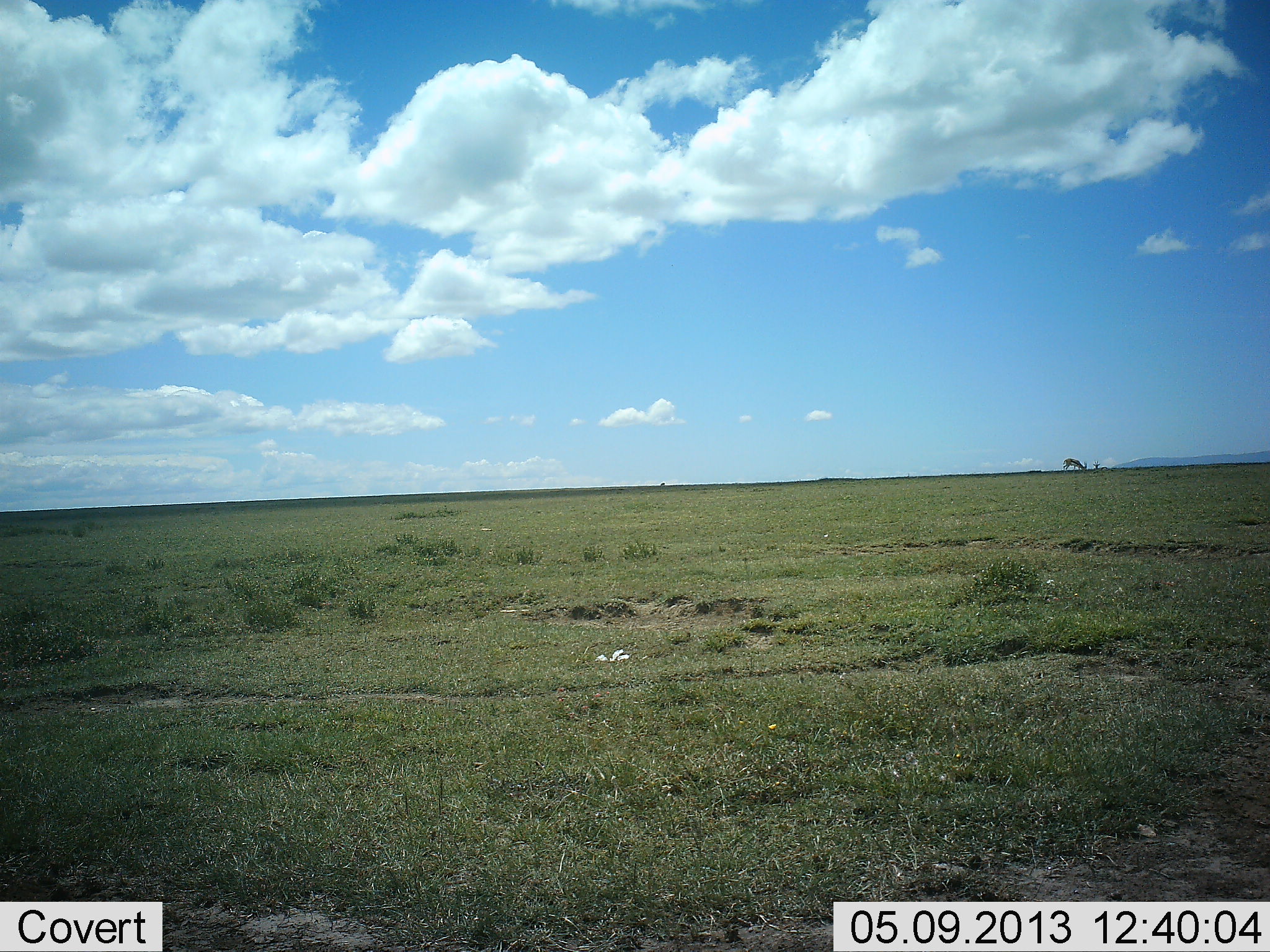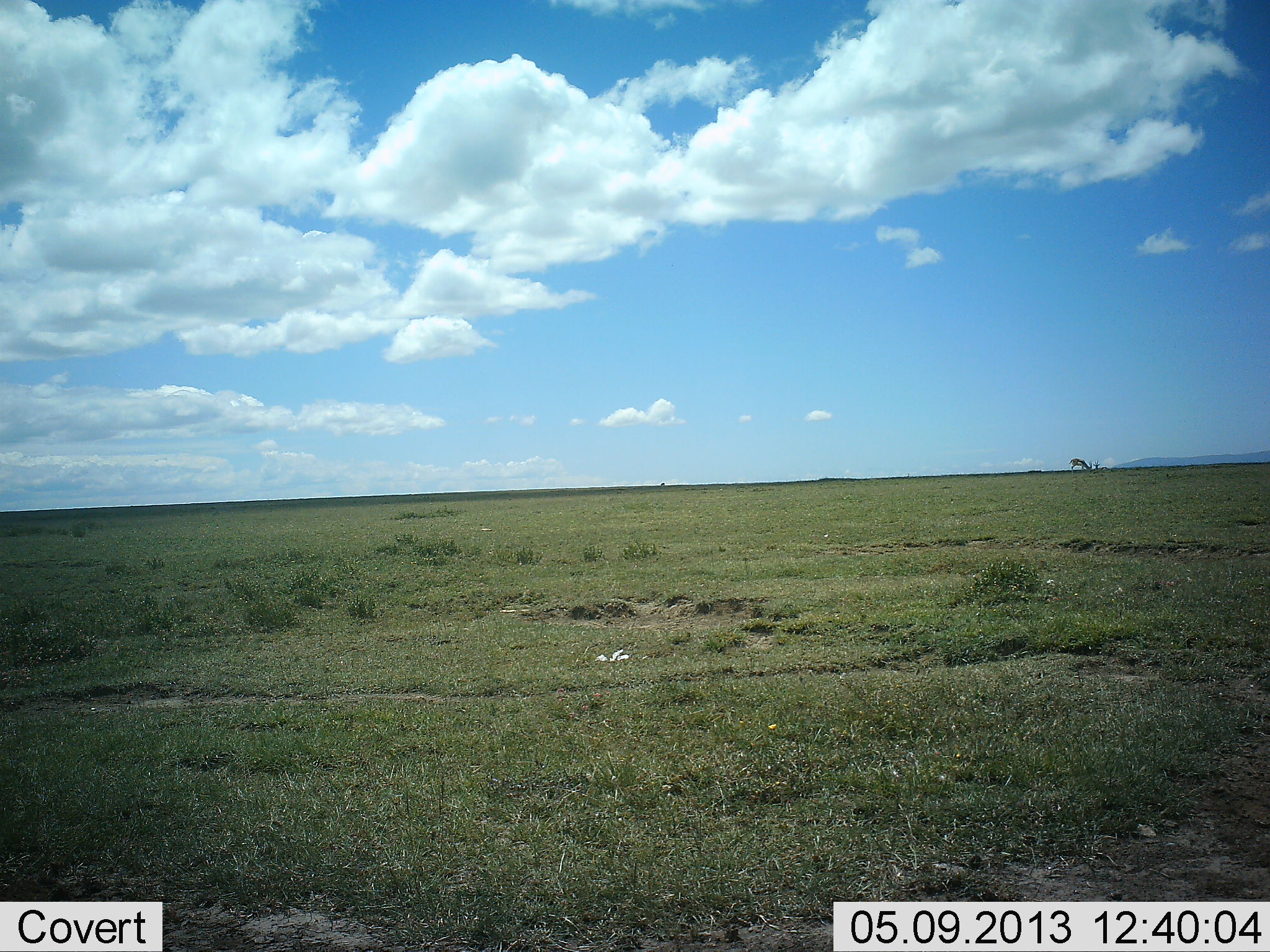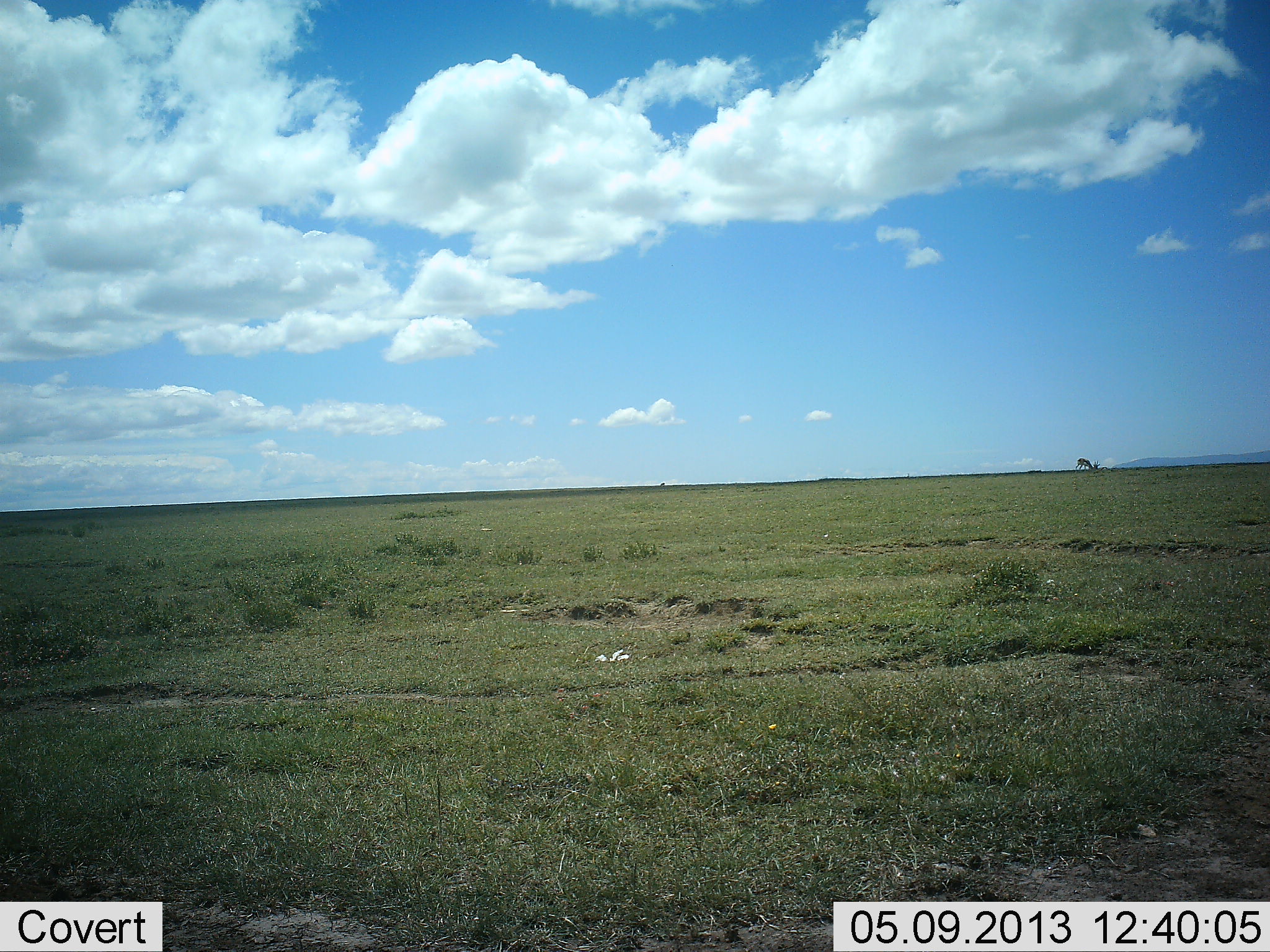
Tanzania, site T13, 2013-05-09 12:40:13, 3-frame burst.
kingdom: Animalia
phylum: Chordata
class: Mammalia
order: Artiodactyla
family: Bovidae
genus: Eudorcas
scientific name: Eudorcas thomsonii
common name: thomson's gazelle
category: gazellethomsons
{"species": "gazellethomsons (thomson's gazelle) (Eudorcas thomsonii)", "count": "1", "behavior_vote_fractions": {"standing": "0%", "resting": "0%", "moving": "60%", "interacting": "0%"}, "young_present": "0%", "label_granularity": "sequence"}